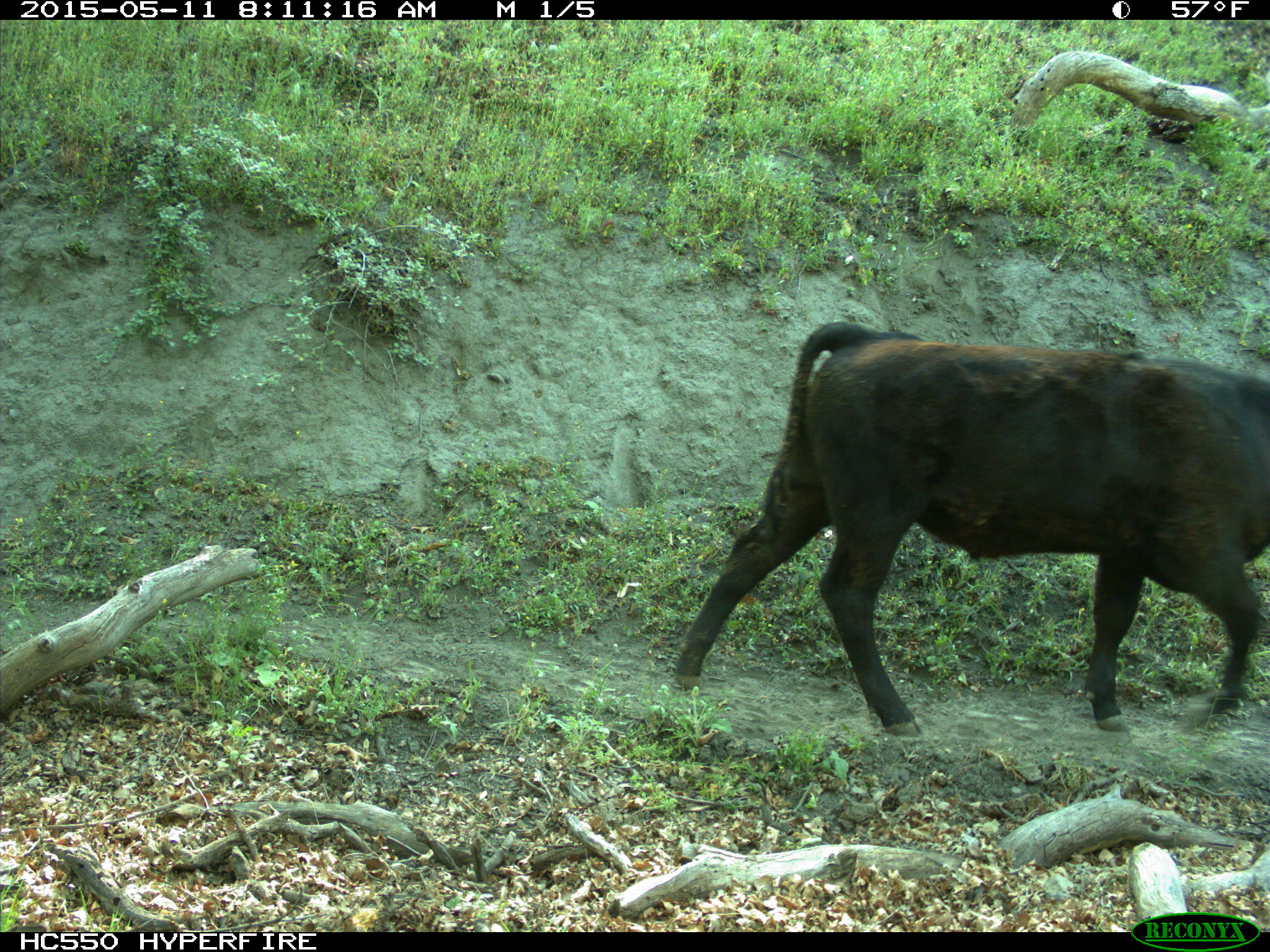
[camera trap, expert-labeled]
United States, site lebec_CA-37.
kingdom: Animalia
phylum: Chordata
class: Mammalia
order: Artiodactyla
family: Bovidae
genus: Bos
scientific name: Bos taurus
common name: domestic cow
Bos taurus (domestic cow).